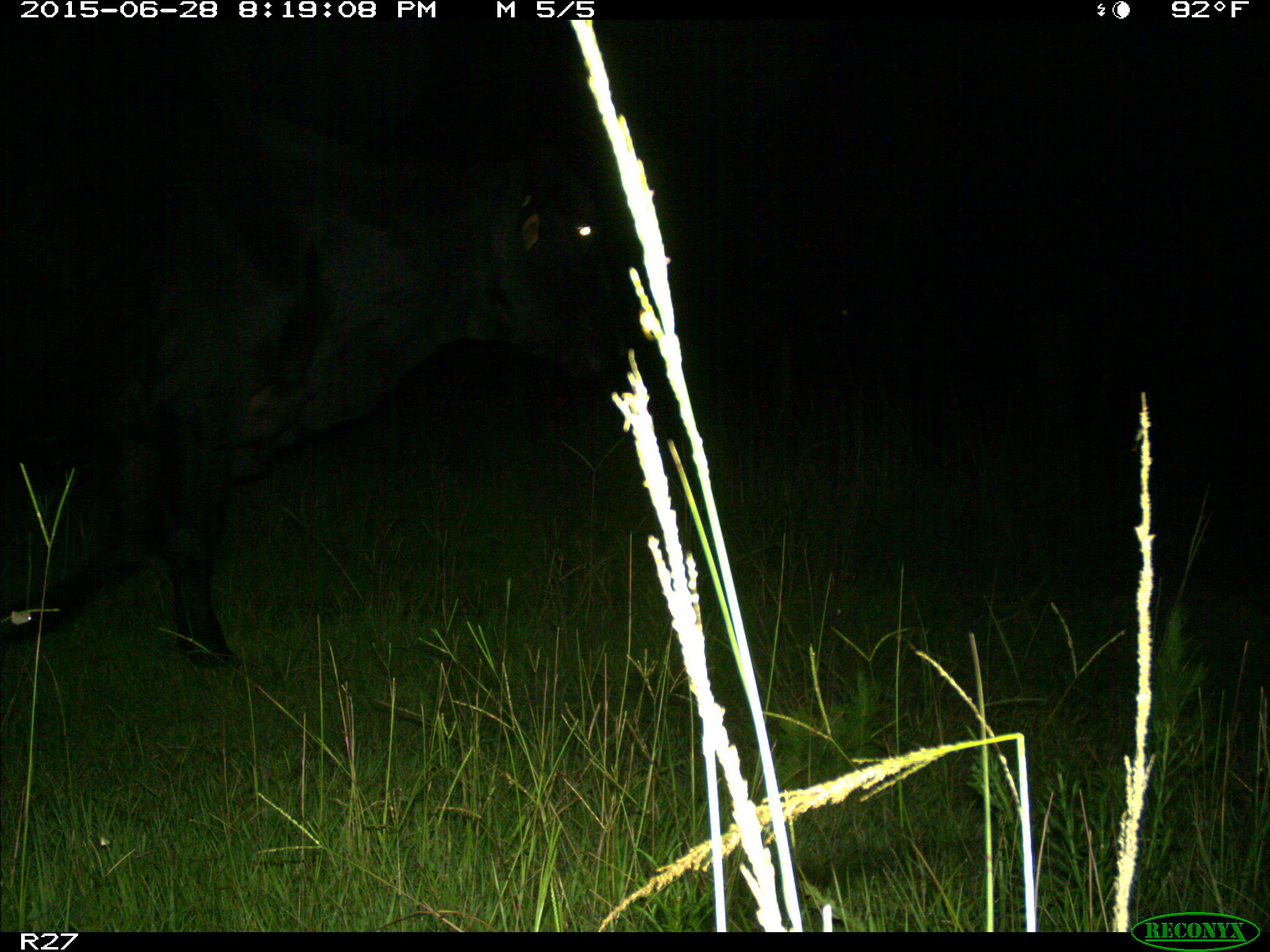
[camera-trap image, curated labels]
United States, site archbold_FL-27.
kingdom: Animalia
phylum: Chordata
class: Mammalia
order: Artiodactyla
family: Bovidae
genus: Bos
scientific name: Bos taurus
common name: domestic cow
Bos taurus (domestic cow).